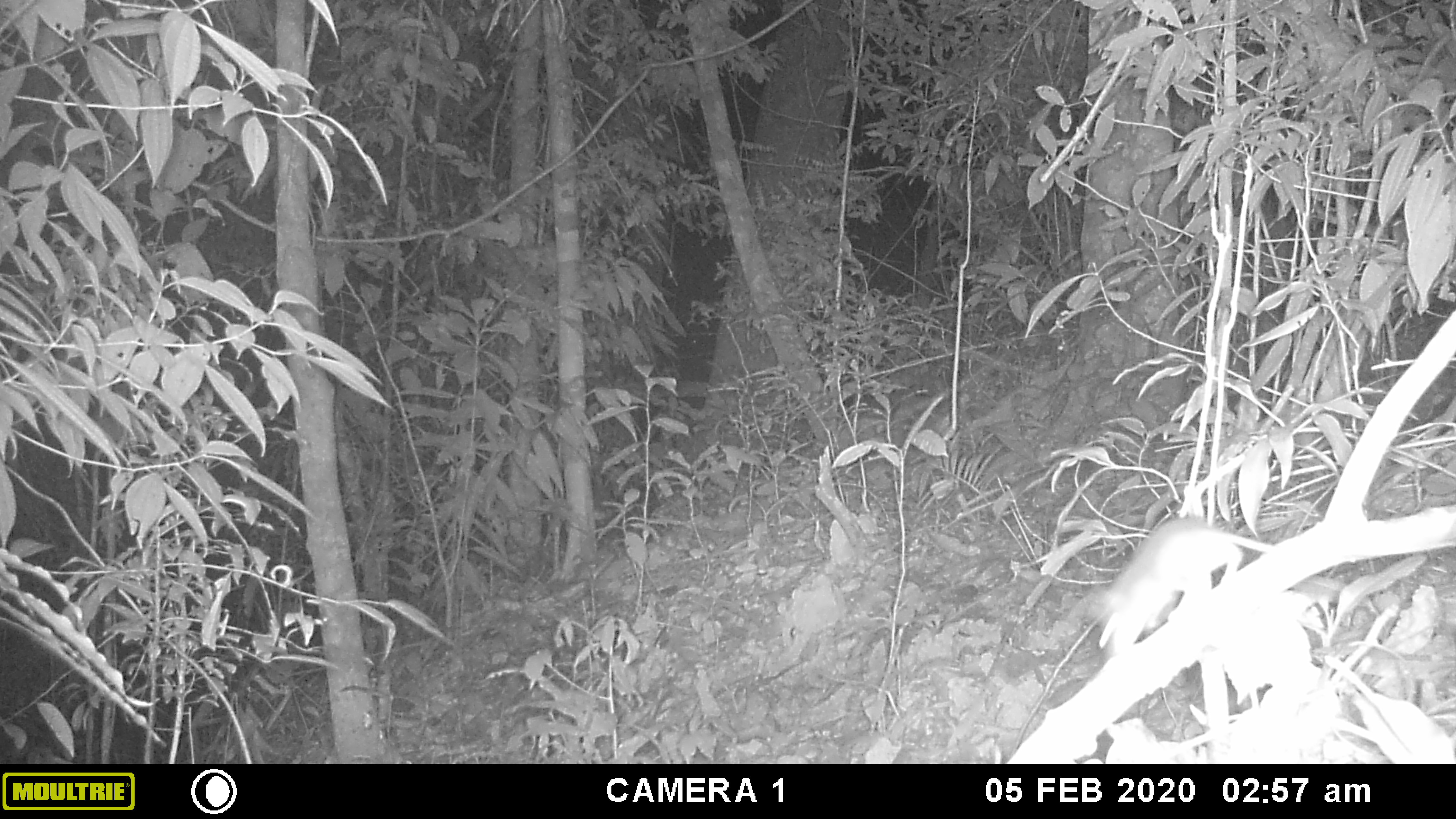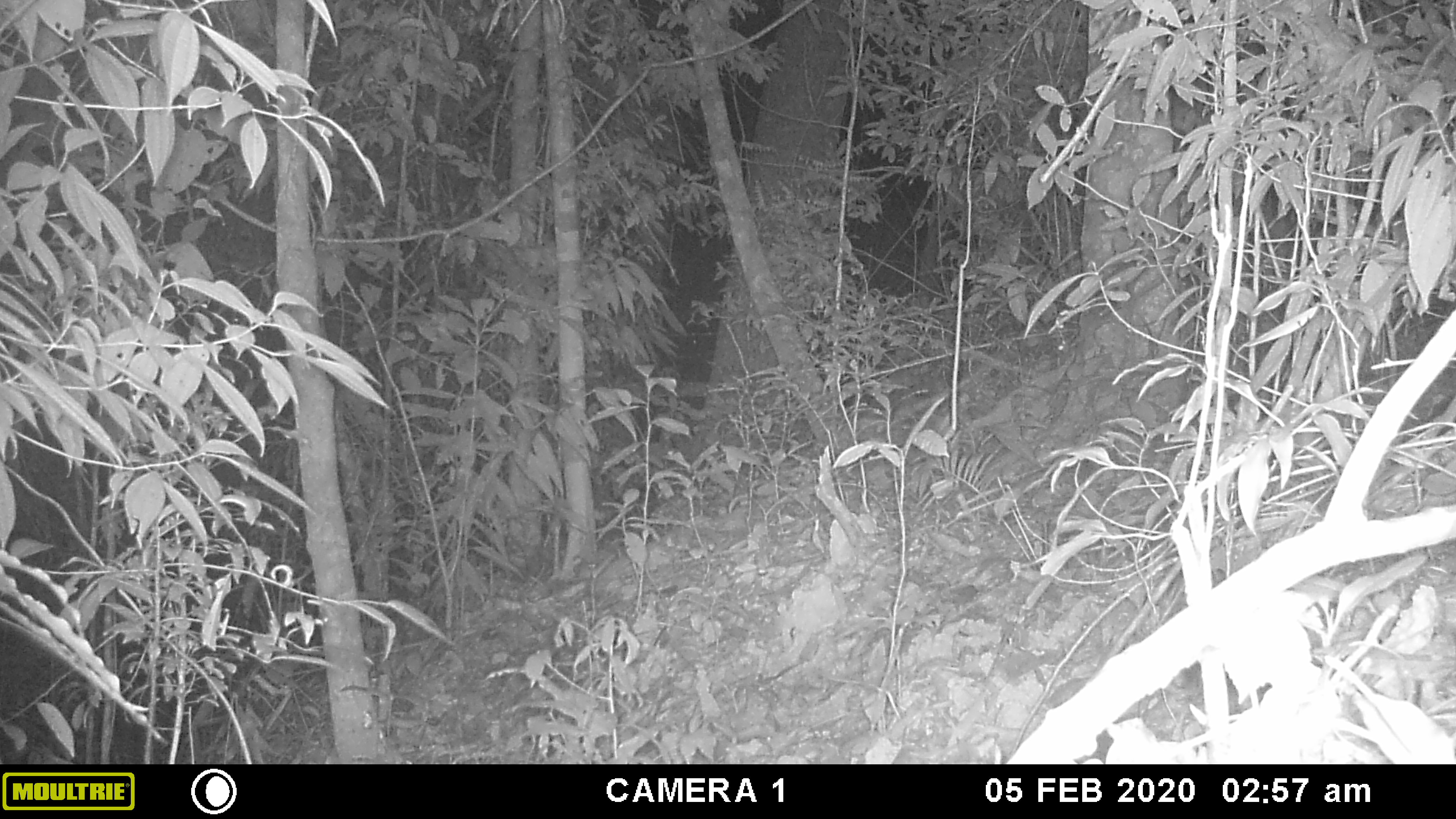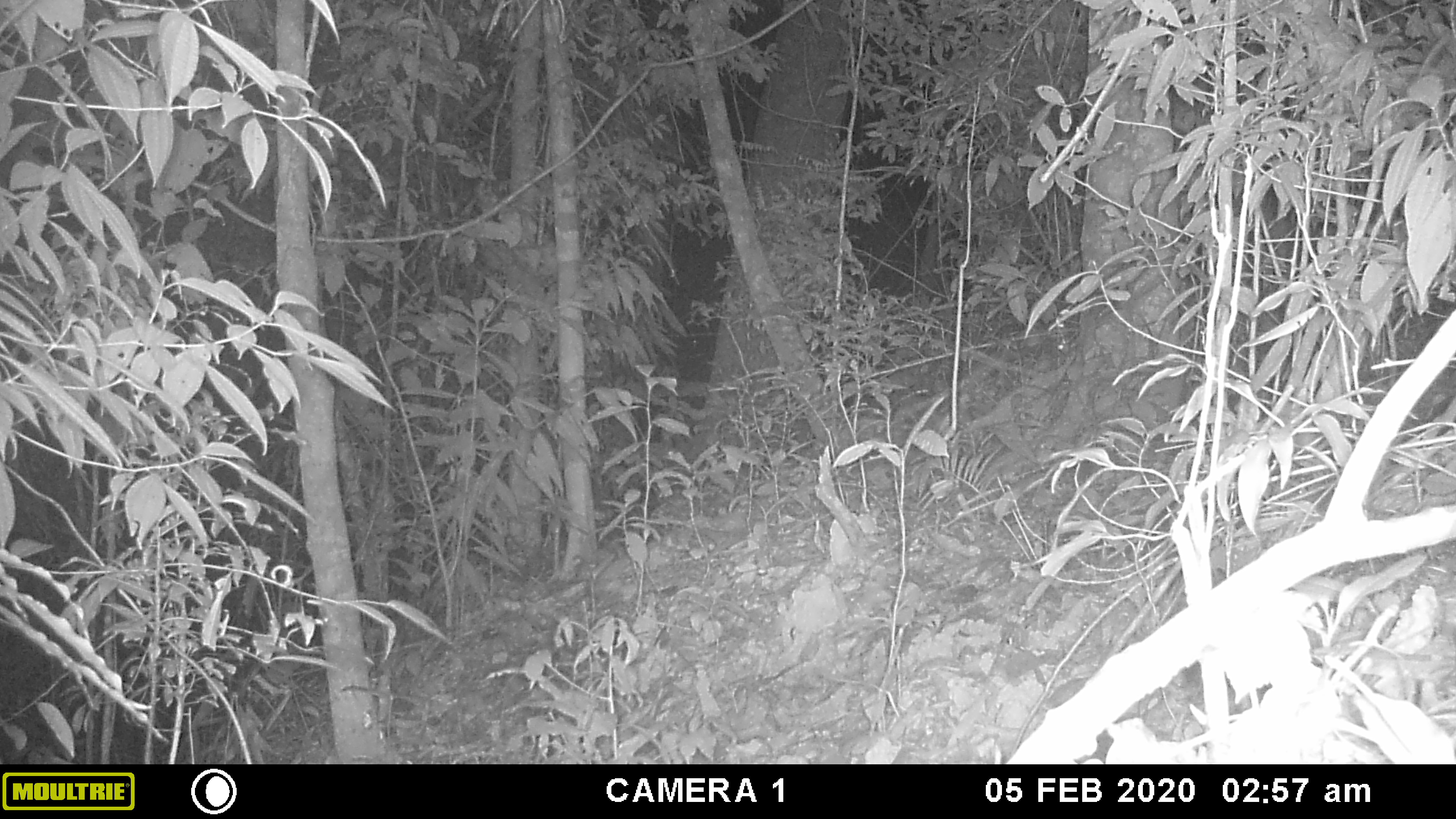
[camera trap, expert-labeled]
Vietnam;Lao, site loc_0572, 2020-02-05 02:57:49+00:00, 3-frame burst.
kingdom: Animalia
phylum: Chordata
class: Mammalia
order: Rodentia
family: Muridae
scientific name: Muridae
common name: old-world mice and rats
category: unidentified murid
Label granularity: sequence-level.